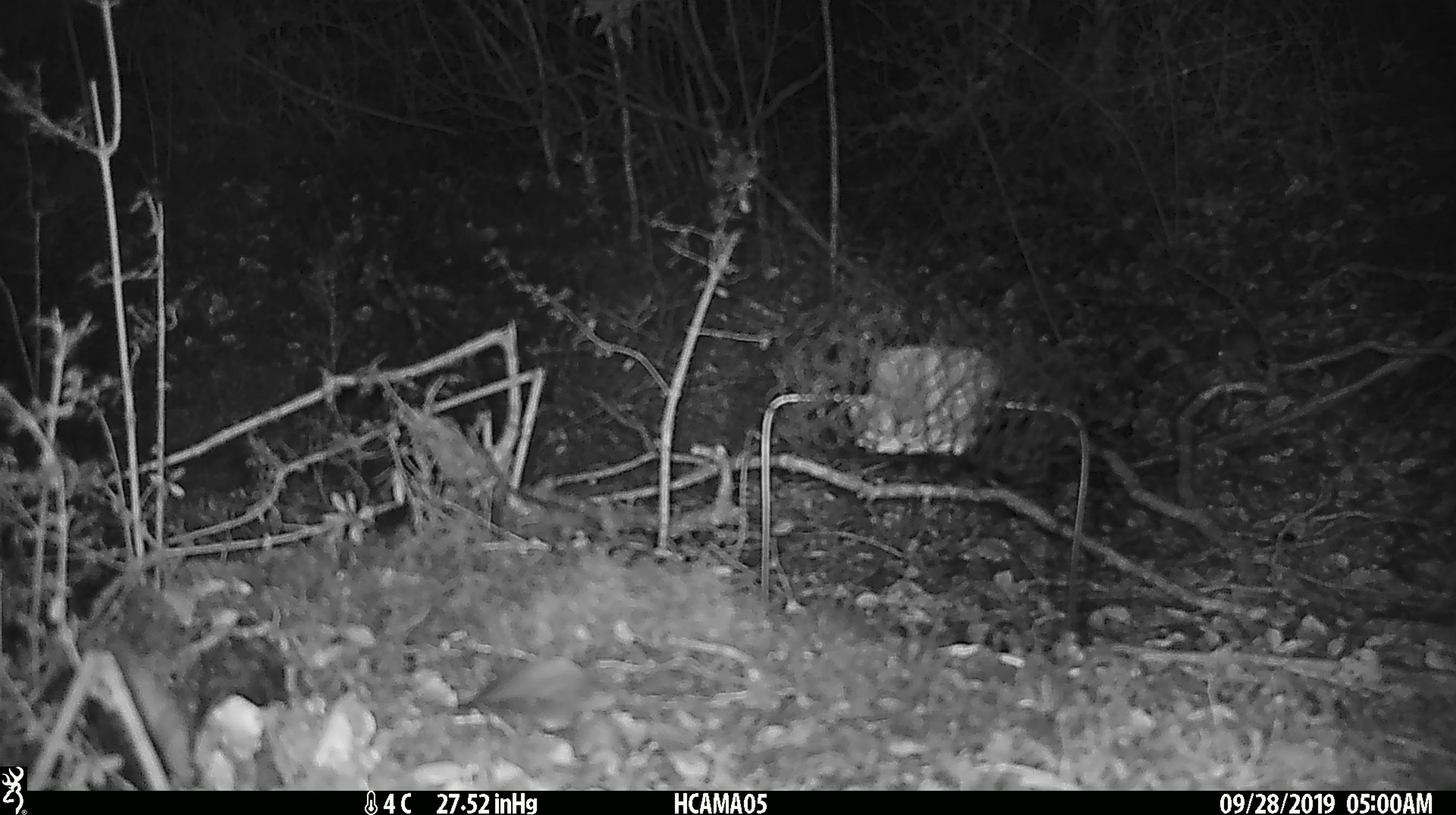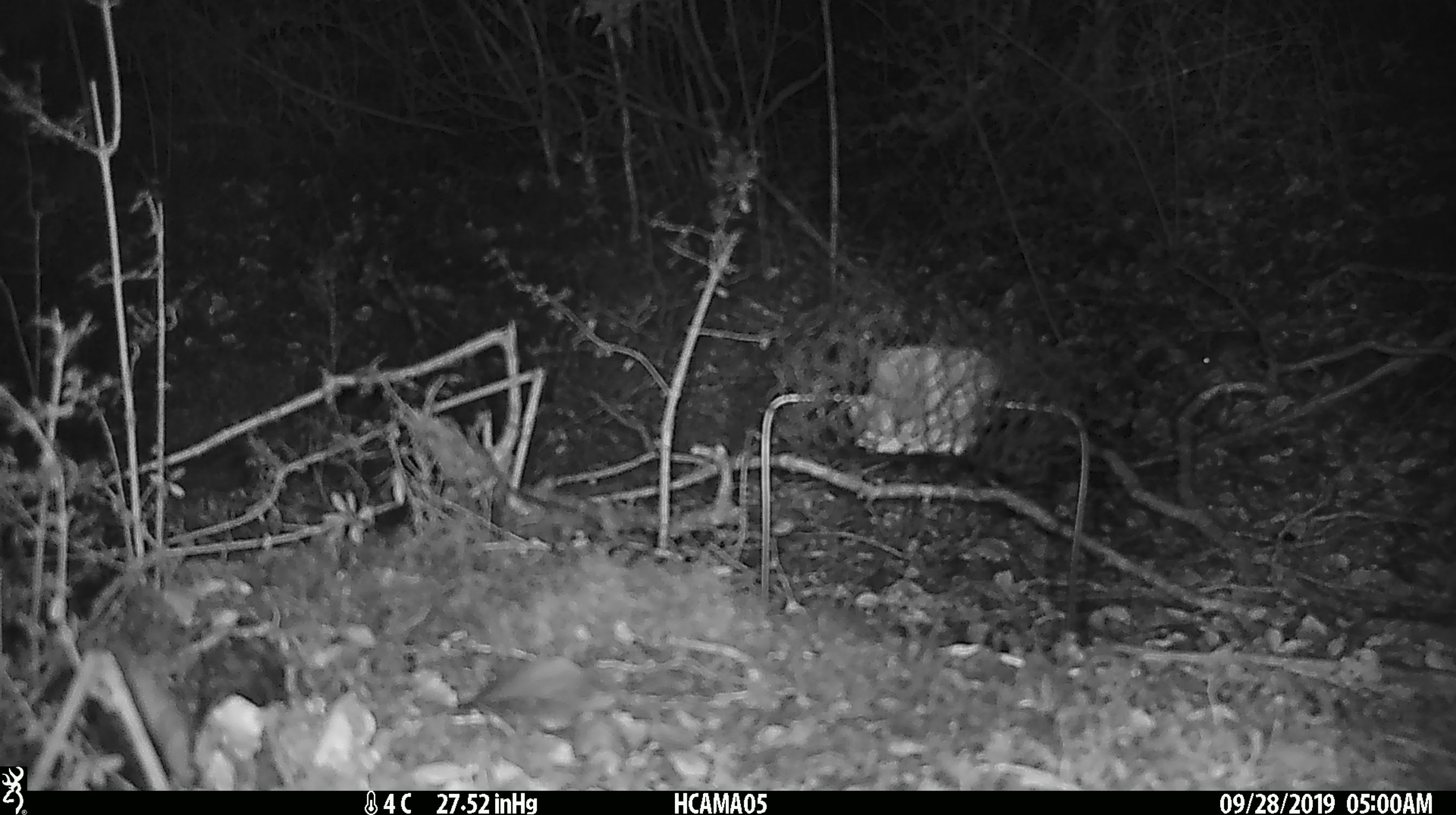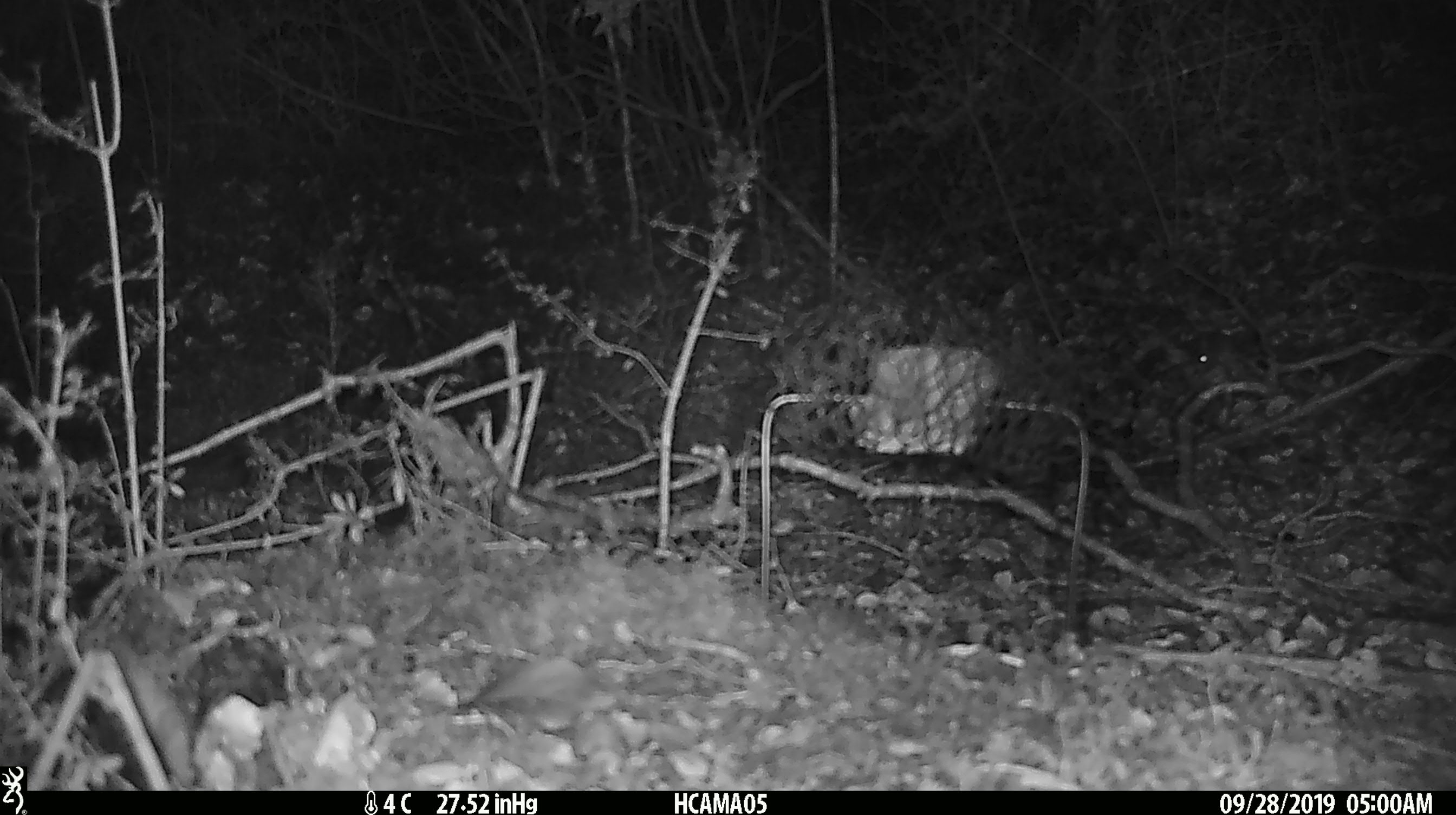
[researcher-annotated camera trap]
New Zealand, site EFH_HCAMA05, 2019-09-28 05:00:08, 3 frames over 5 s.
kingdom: Animalia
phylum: Chordata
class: Mammalia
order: Rodentia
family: Muridae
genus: Mus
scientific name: Mus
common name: mouse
Mouse (Mus).